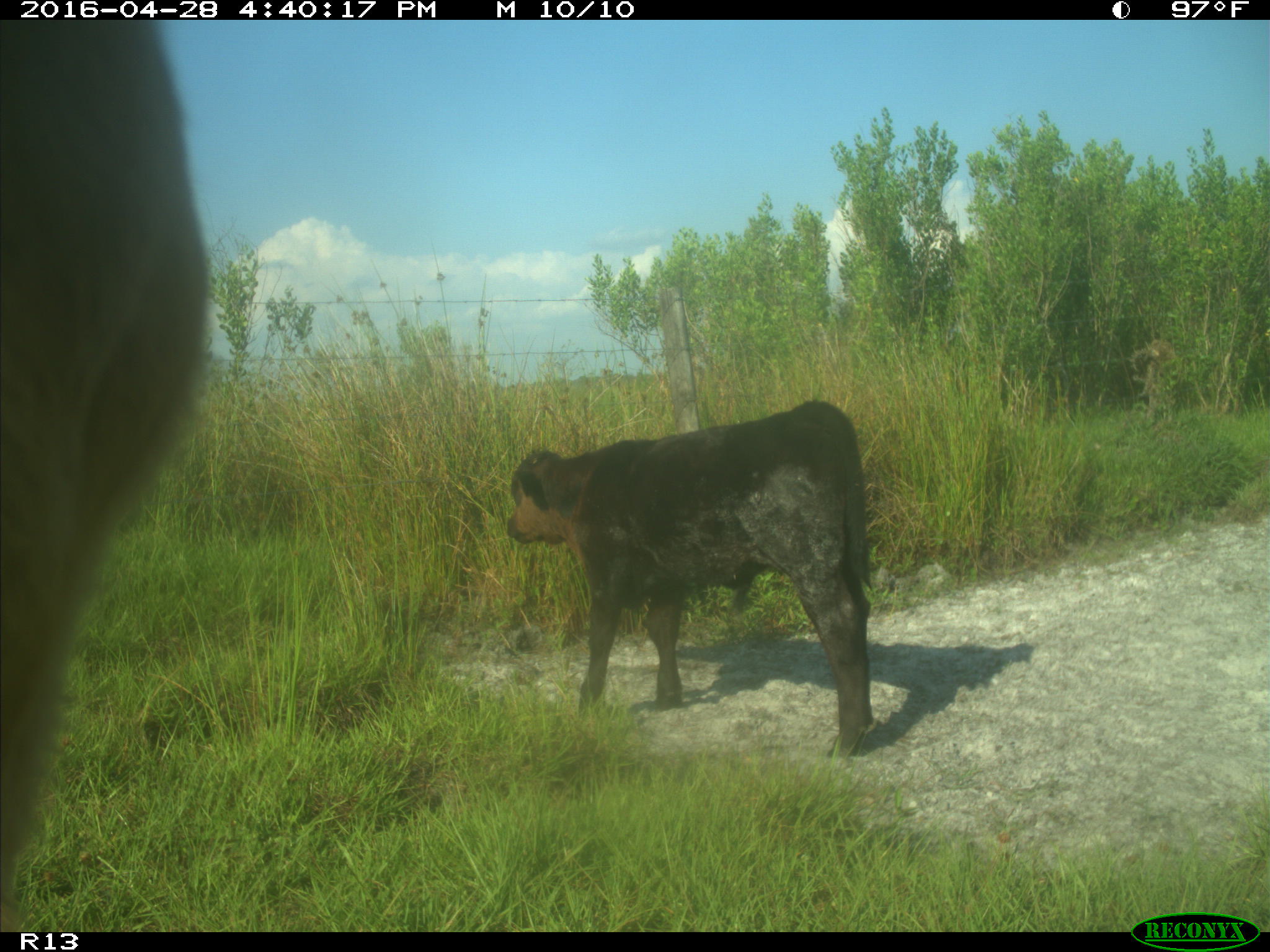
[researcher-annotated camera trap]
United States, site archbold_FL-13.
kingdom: Animalia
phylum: Chordata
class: Mammalia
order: Artiodactyla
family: Bovidae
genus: Bos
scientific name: Bos taurus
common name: domestic cow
Bos taurus (domestic cow).